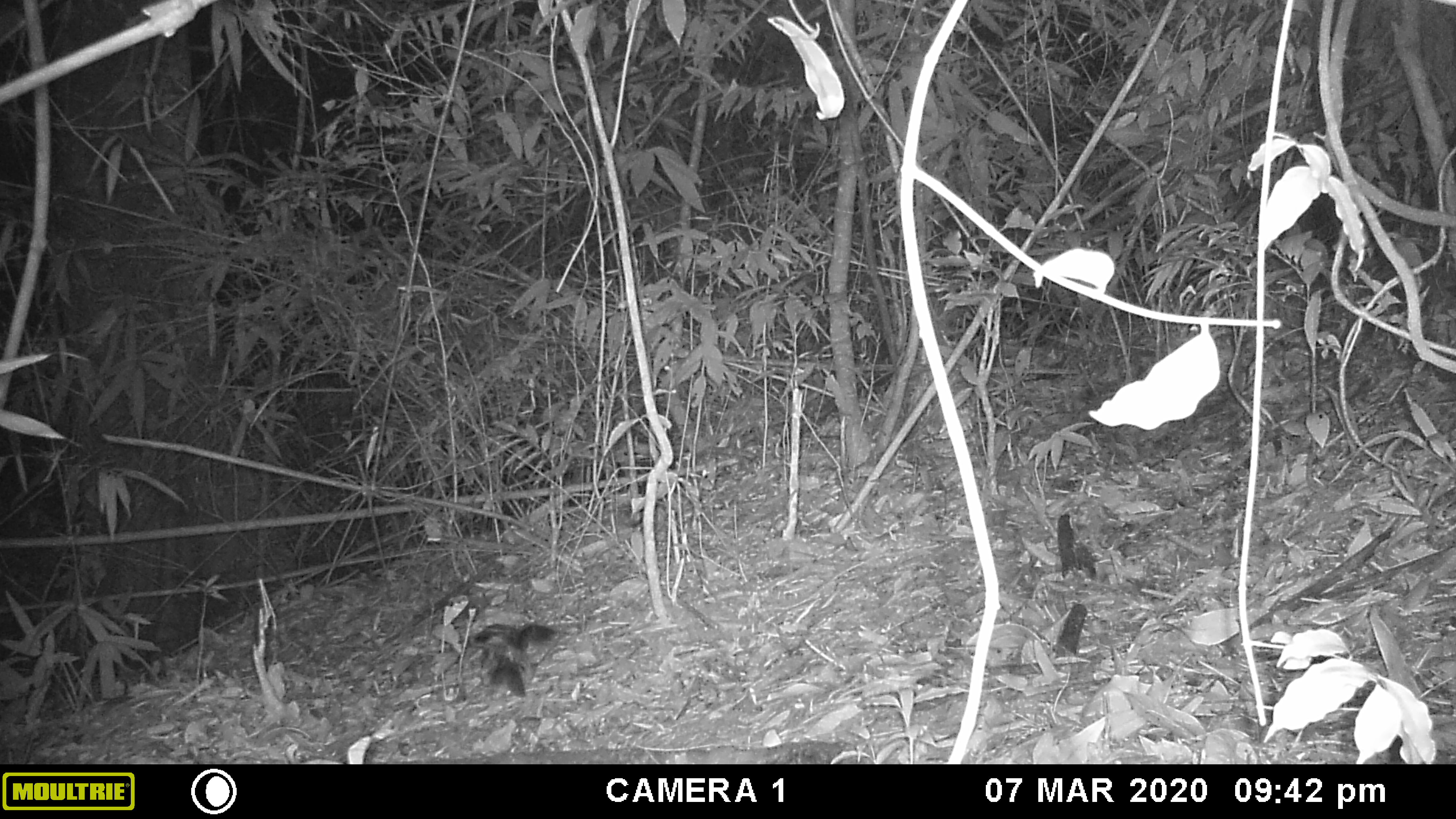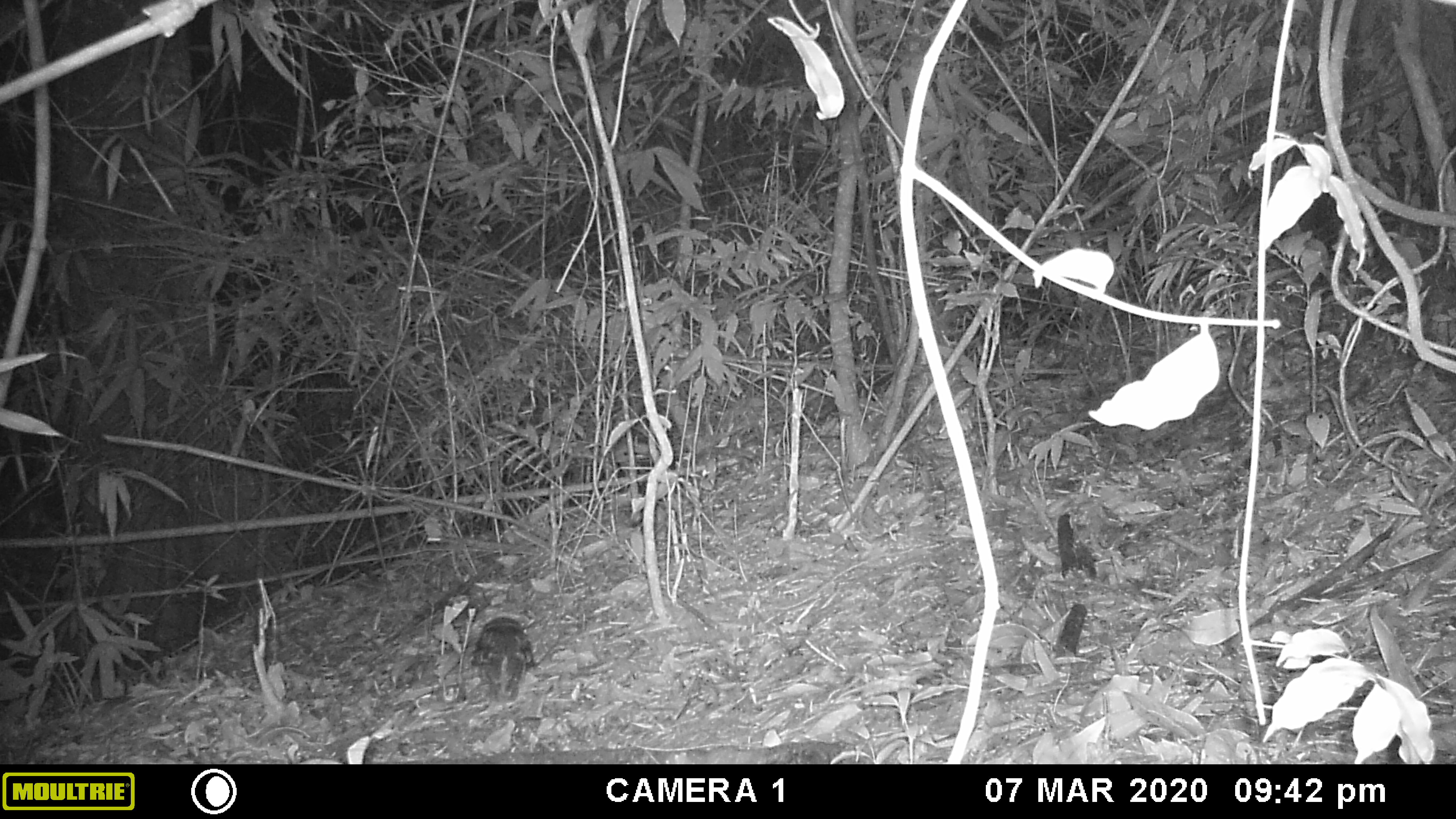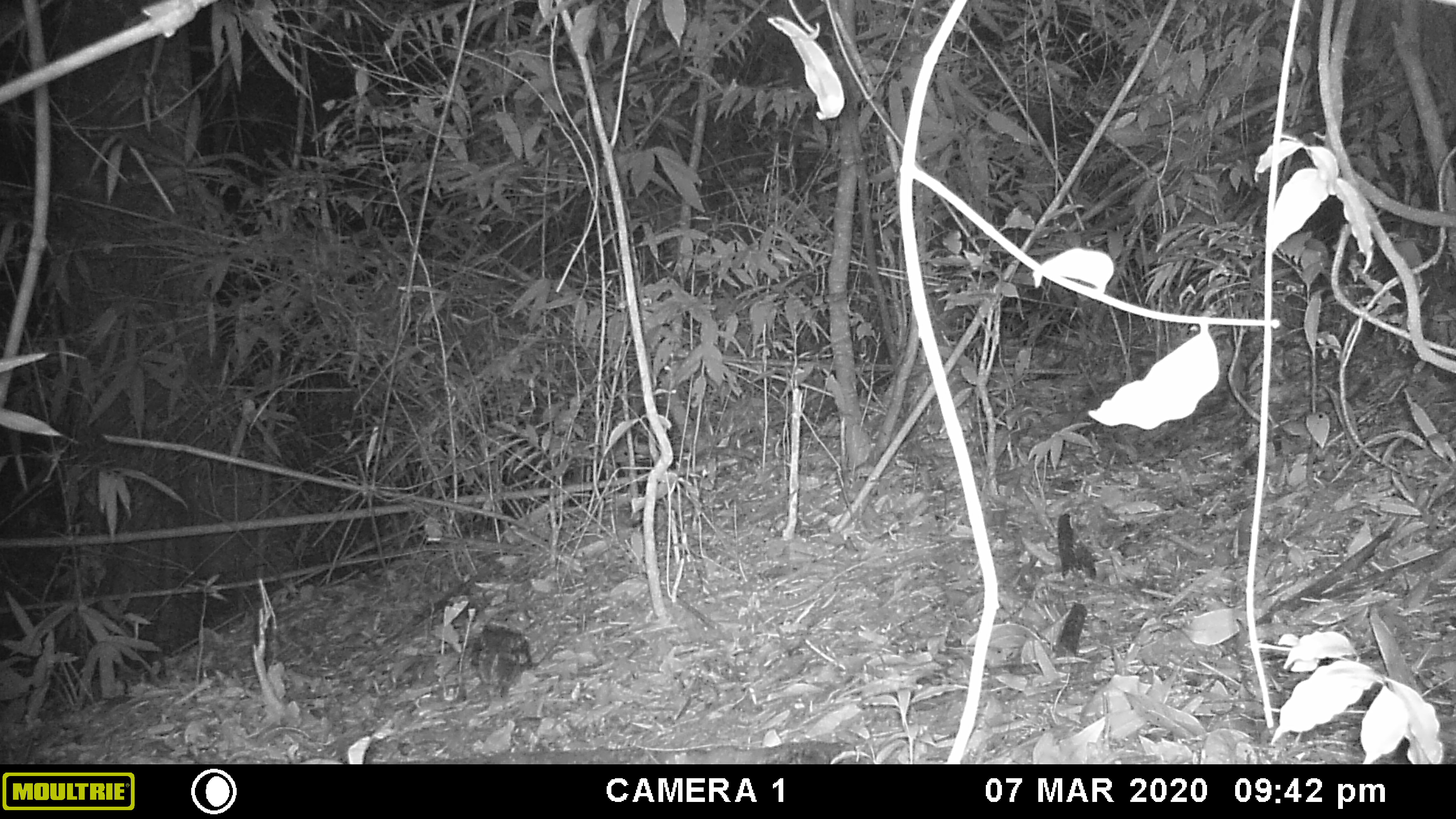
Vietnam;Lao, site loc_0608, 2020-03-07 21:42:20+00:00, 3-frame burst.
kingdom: Animalia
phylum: Chordata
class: Aves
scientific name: Aves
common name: bird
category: unidentified bird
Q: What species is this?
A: Unidentified bird (bird) (Aves).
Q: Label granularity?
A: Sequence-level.